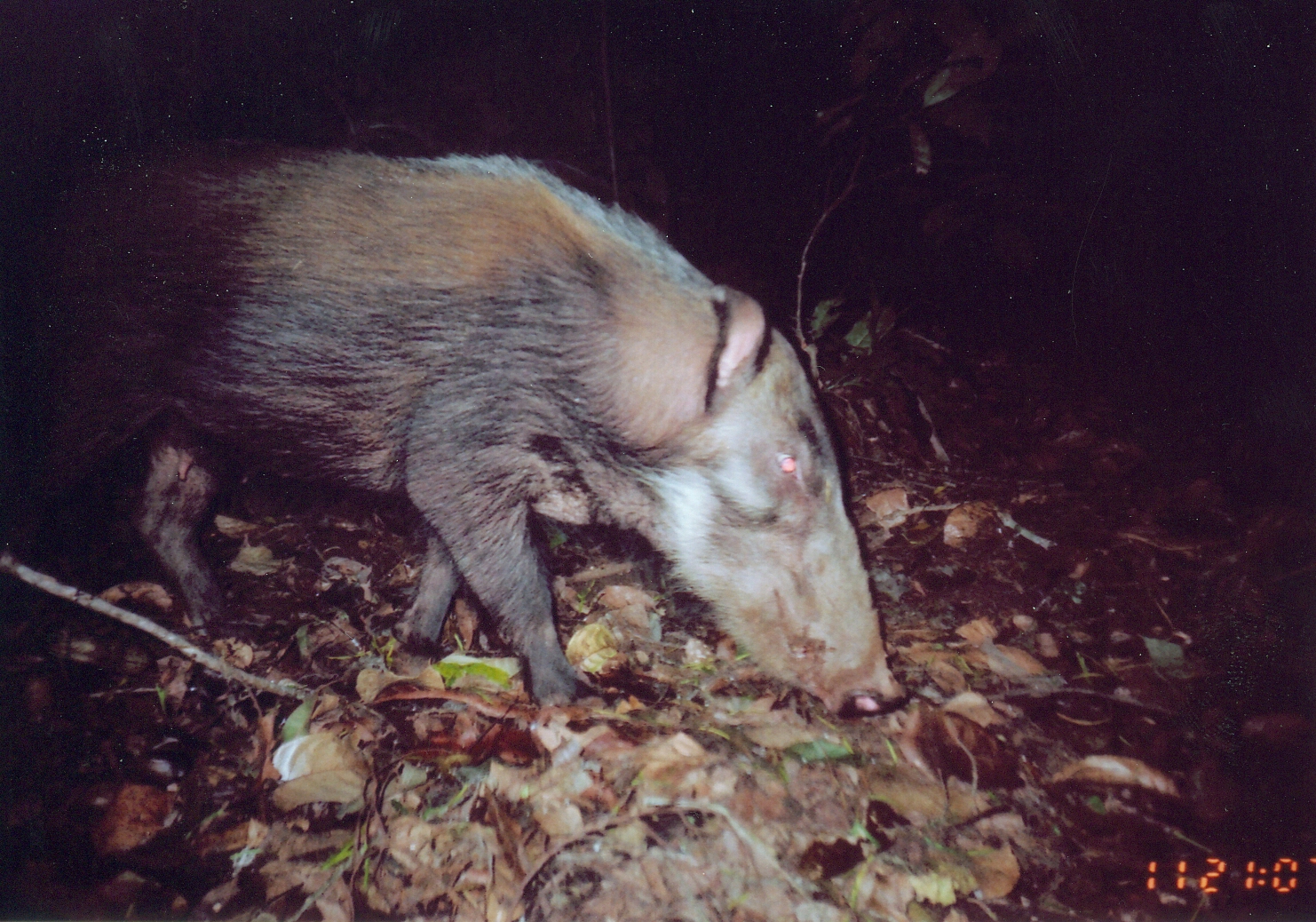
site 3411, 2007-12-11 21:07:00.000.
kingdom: Animalia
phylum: Chordata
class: Mammalia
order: Artiodactyla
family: Suidae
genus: Potamochoerus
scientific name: Potamochoerus larvatus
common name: bushpig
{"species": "Potamochoerus larvatus (bushpig)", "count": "1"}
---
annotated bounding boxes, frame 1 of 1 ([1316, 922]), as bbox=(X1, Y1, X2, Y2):
potamochoerus larvatus: bbox=(3, 139, 916, 720)